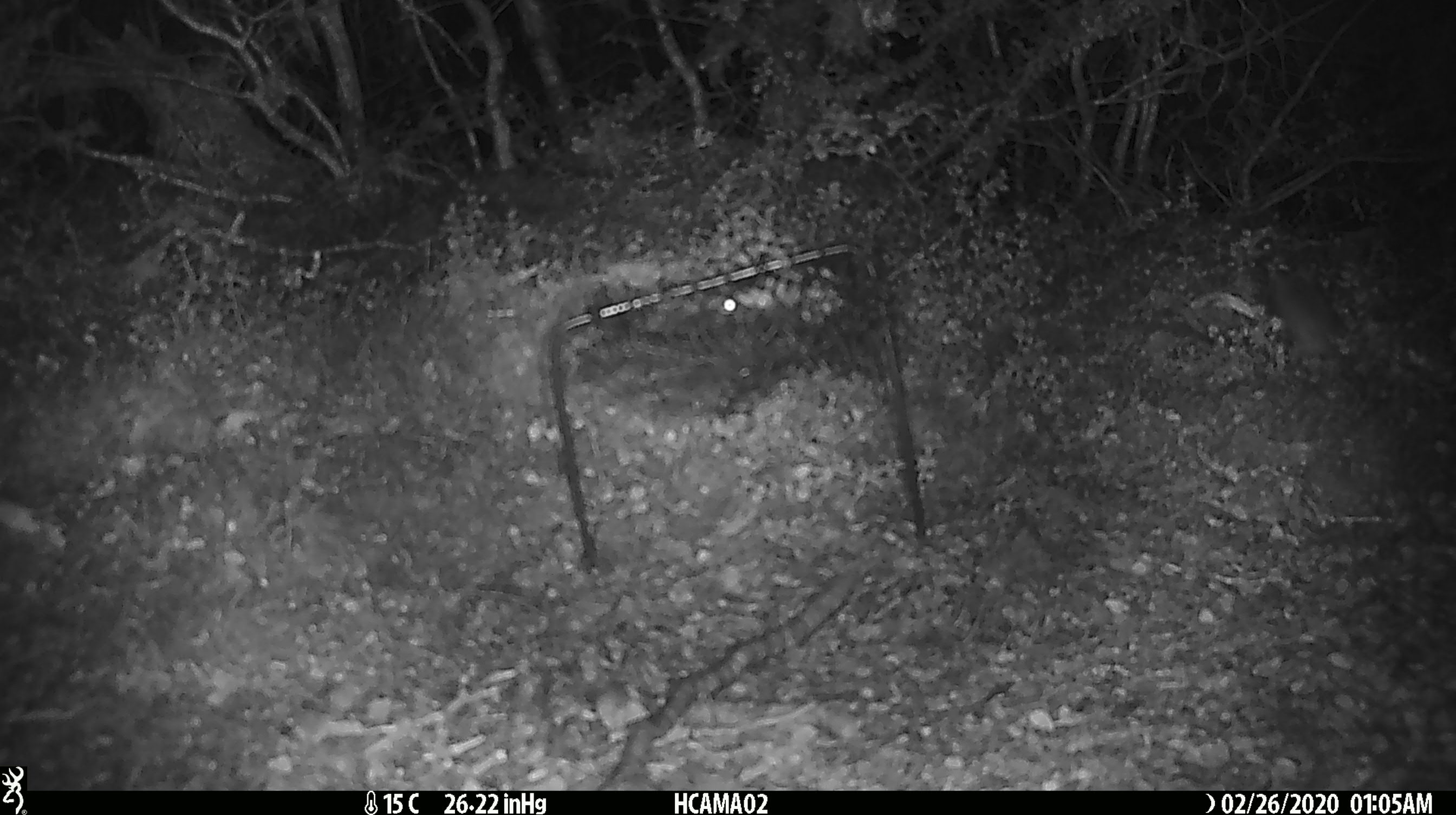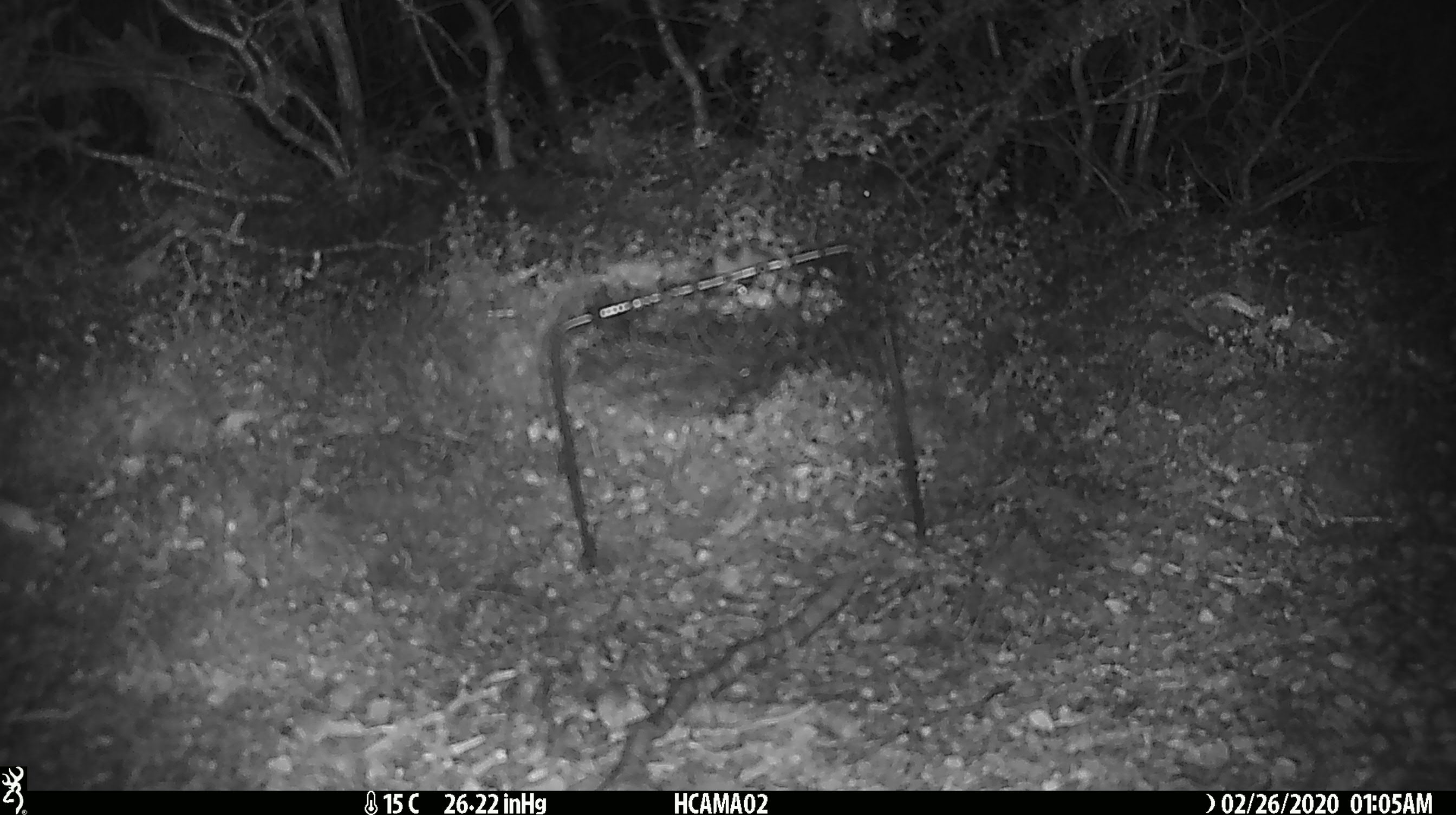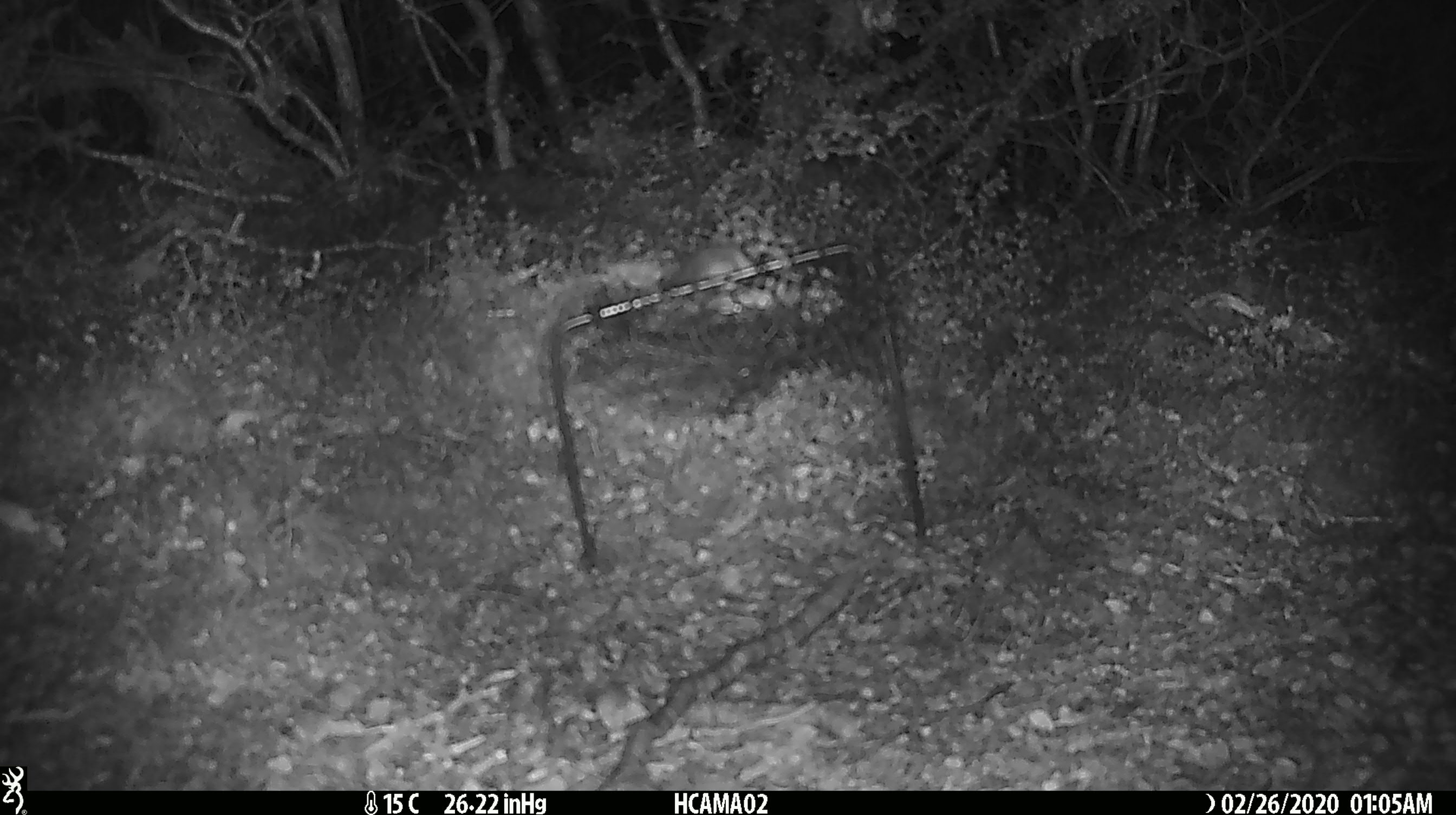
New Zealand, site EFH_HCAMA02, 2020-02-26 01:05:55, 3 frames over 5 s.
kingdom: Animalia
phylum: Chordata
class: Mammalia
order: Rodentia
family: Muridae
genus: Mus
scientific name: Mus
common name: mouse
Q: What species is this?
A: Mouse (Mus).